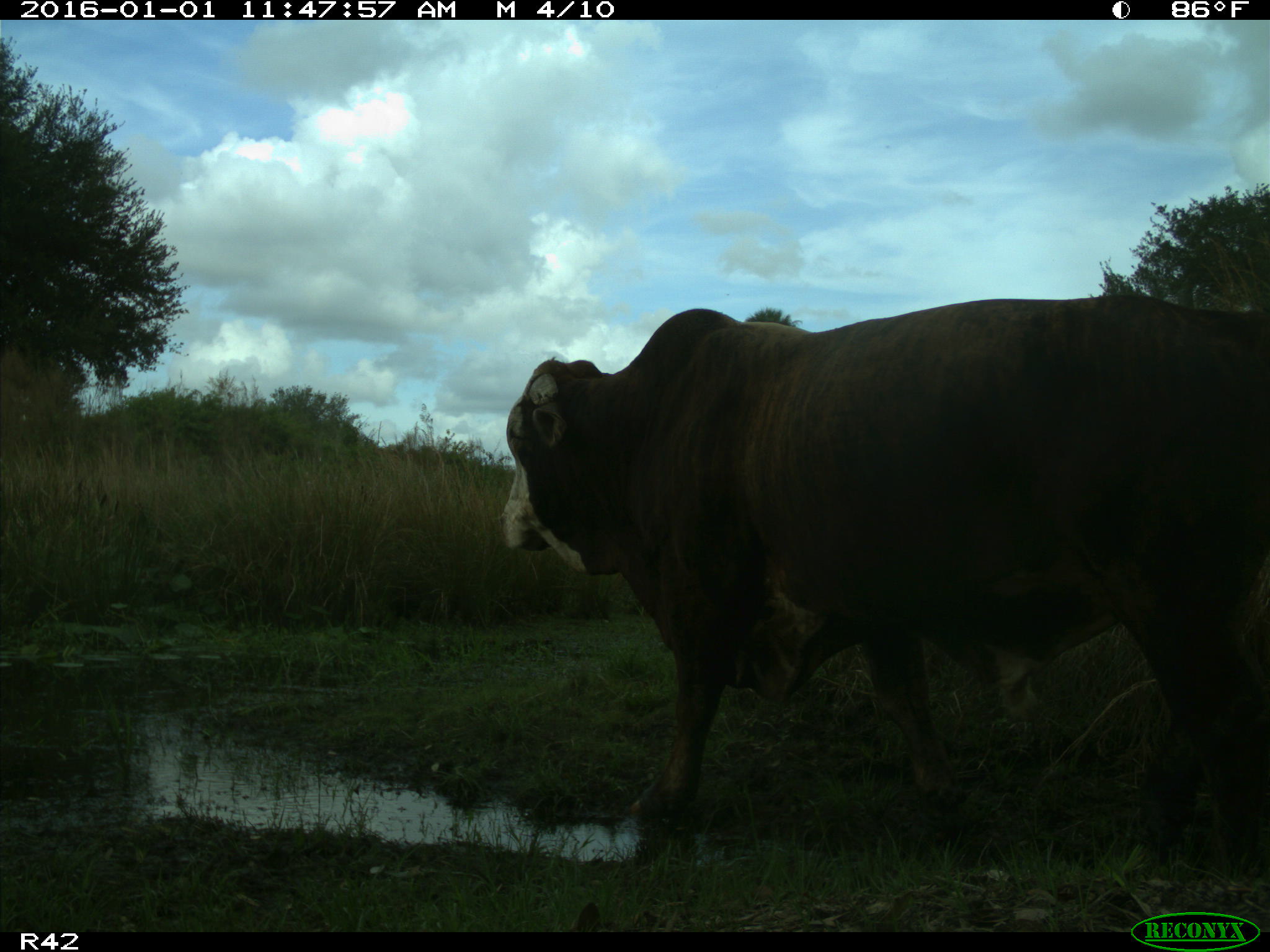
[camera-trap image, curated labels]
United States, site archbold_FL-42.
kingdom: Animalia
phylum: Chordata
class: Mammalia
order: Artiodactyla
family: Bovidae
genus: Bos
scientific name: Bos taurus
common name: domestic cow